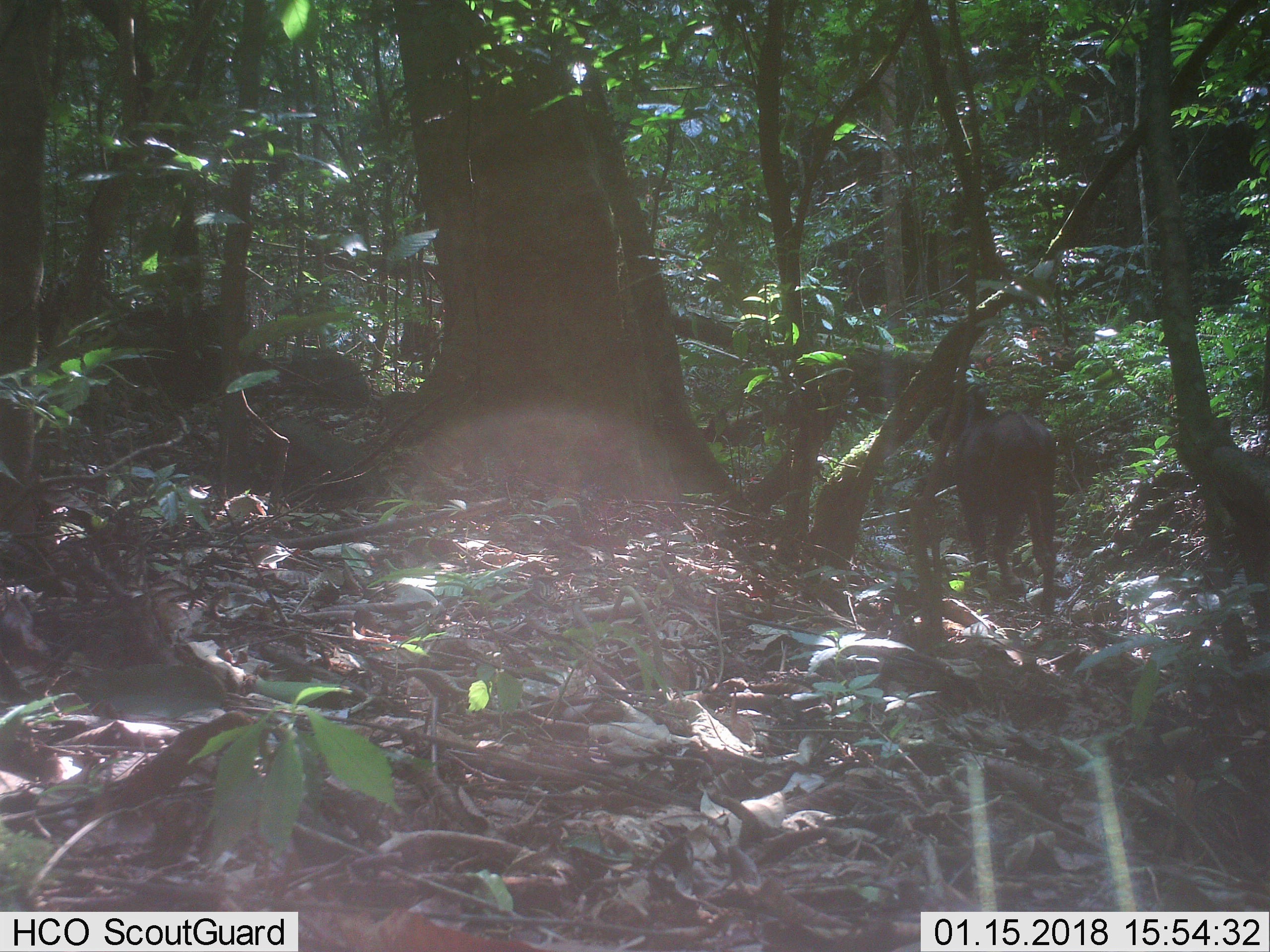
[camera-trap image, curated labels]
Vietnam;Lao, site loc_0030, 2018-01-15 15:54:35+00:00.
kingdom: Animalia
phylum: Chordata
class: Mammalia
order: Artiodactyla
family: Cervidae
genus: Rusa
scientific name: Rusa unicolor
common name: sambar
Sambar (Rusa unicolor). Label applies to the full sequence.